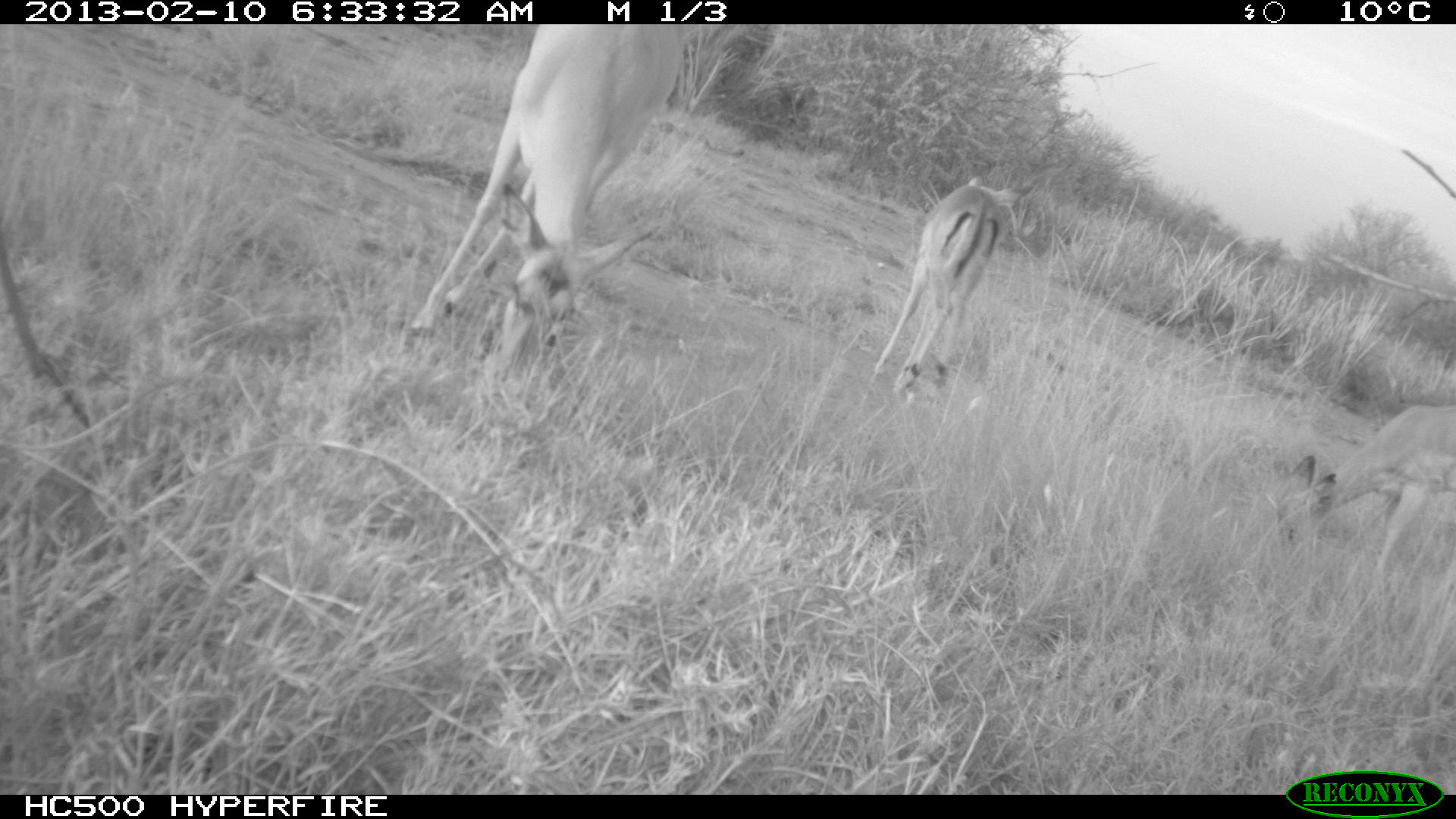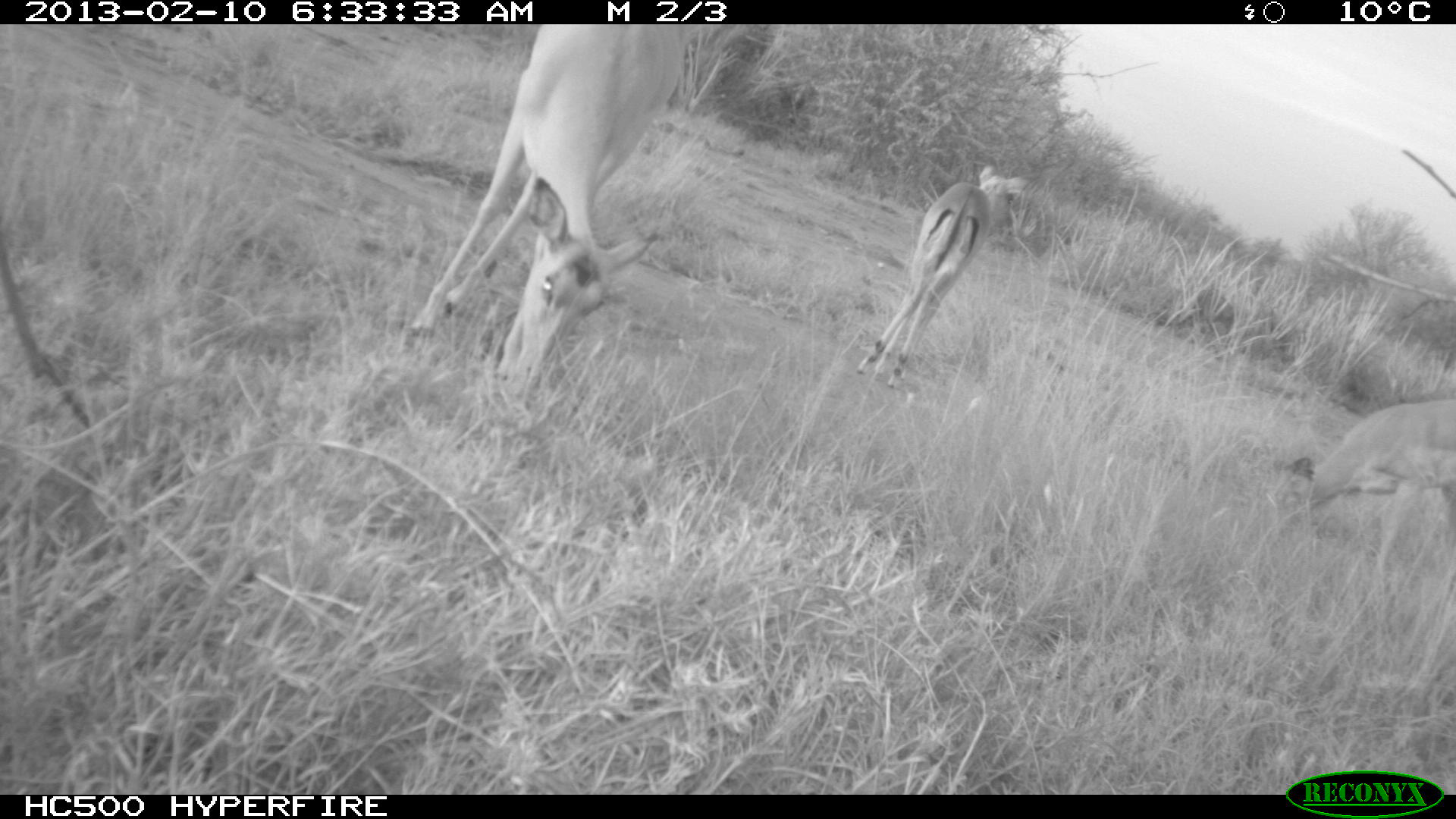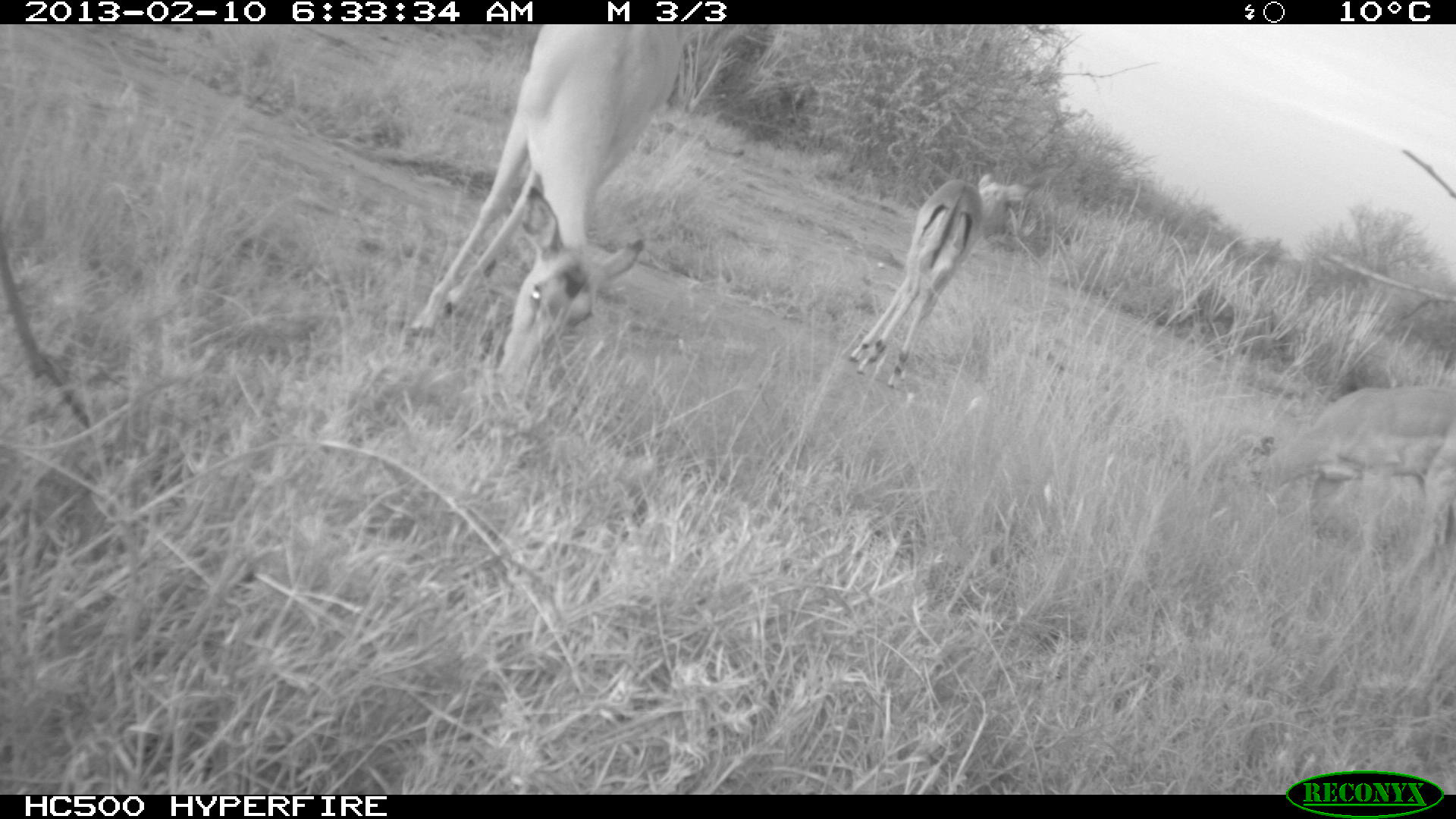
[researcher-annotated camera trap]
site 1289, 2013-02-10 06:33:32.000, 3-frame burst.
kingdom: Animalia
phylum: Chordata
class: Mammalia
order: Artiodactyla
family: Bovidae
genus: Aepyceros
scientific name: Aepyceros melampus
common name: impala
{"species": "Aepyceros melampus (impala)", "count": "3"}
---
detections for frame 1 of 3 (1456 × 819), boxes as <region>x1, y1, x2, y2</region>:
aepyceros melampus: <region>404, 23, 760, 379</region>; <region>864, 173, 1026, 397</region>; <region>1266, 399, 1456, 575</region>